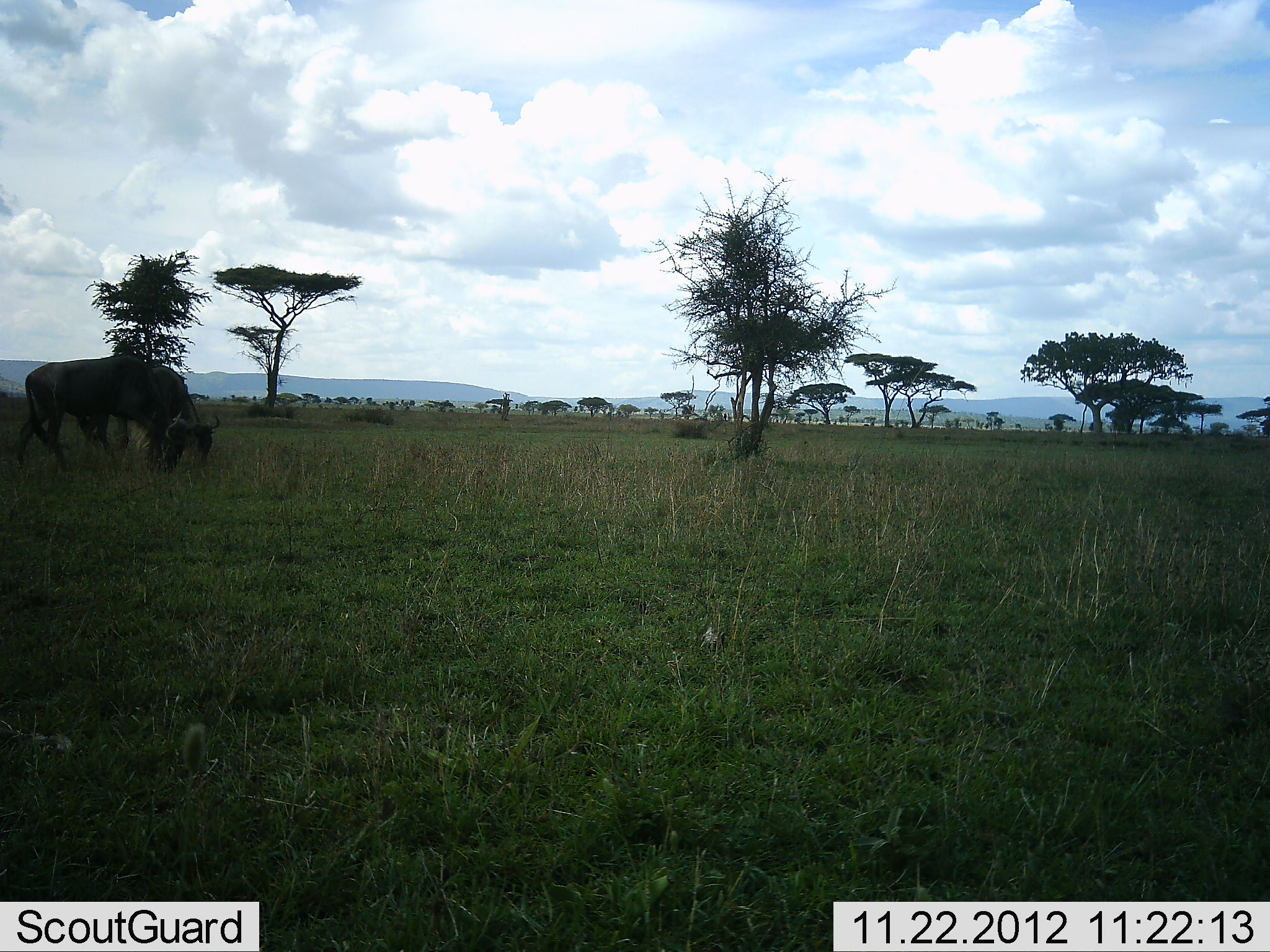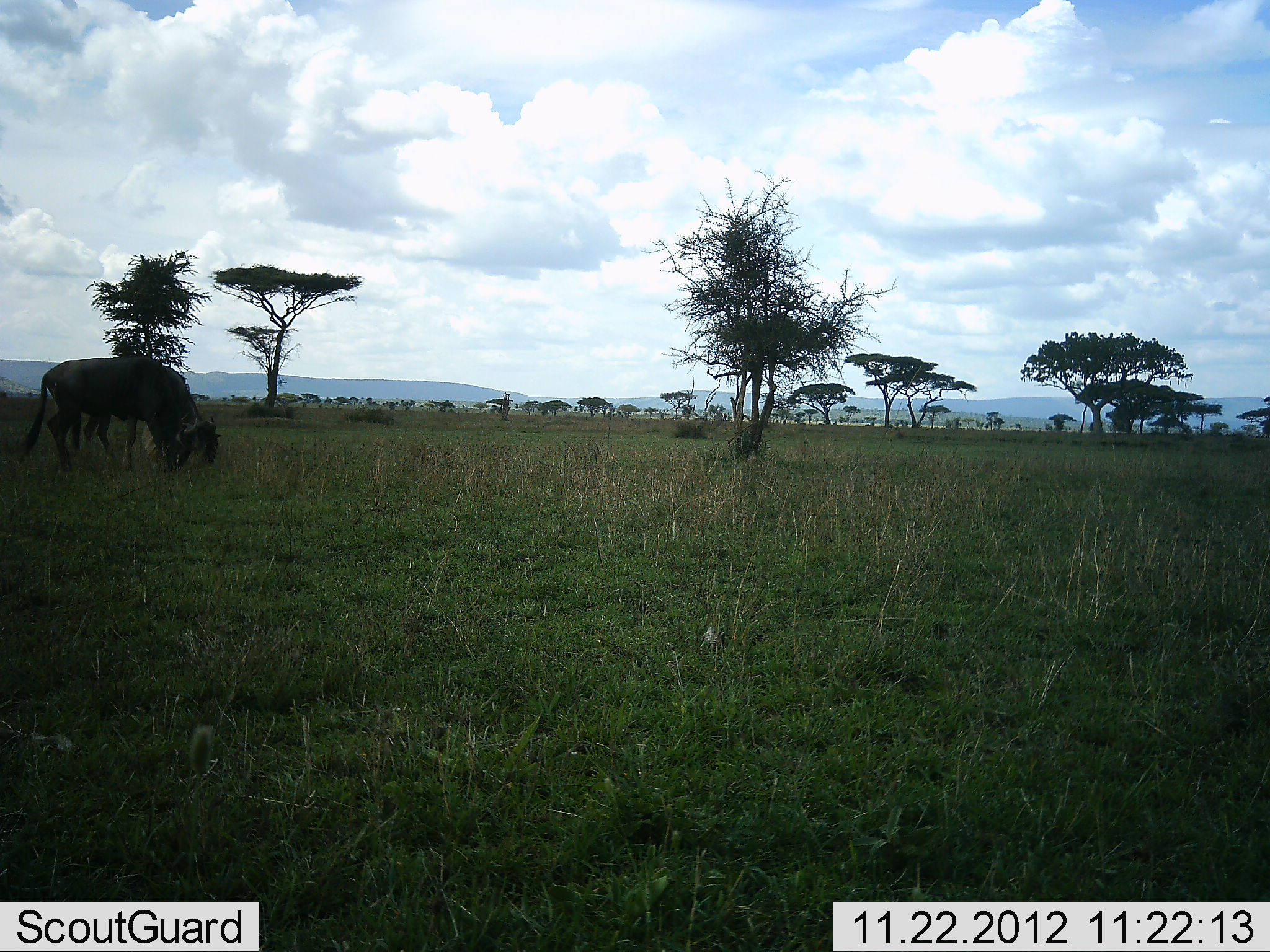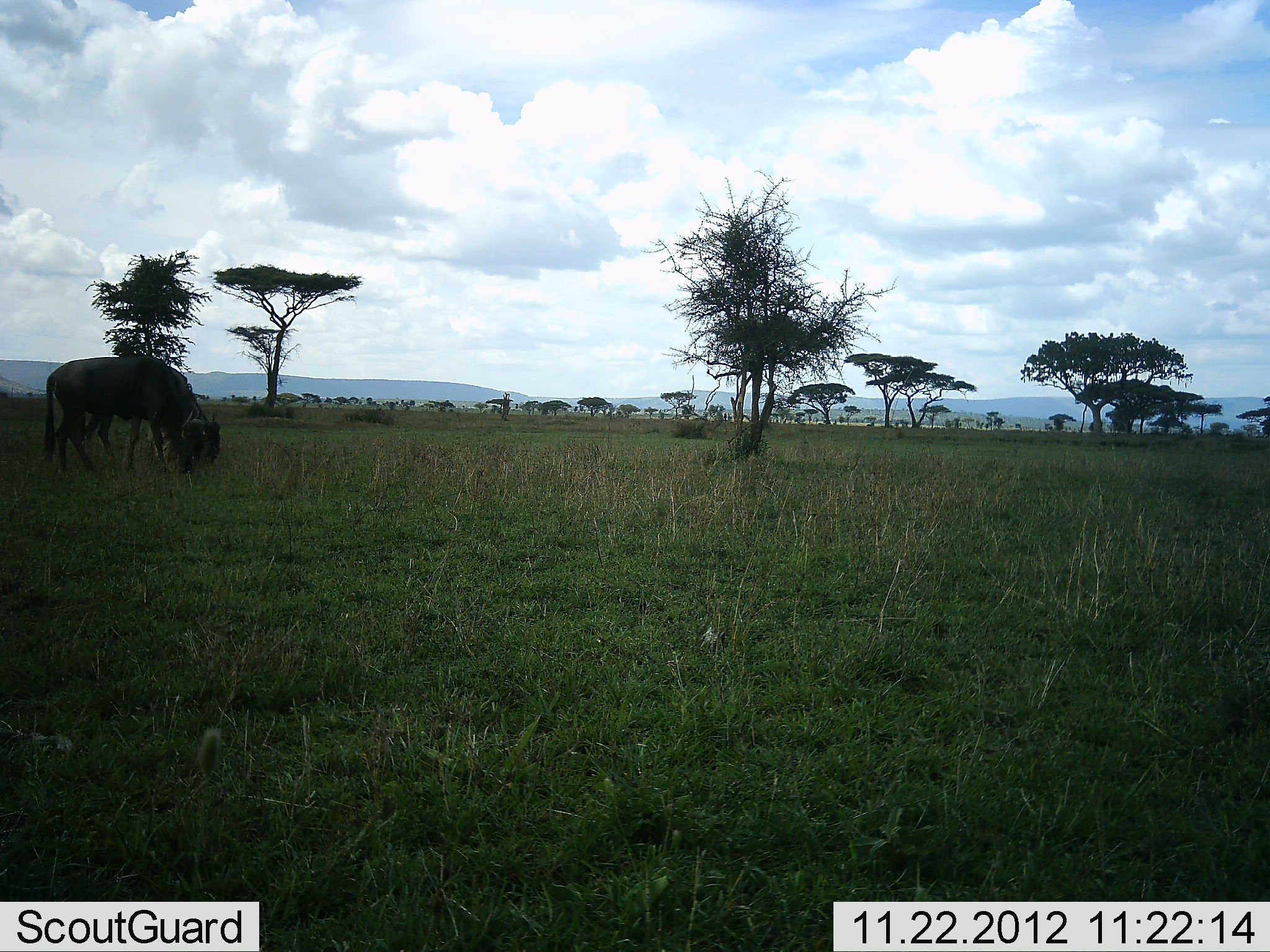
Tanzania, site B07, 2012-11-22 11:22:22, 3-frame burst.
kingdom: Animalia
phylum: Chordata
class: Mammalia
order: Artiodactyla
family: Bovidae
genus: Connochaetes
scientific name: Connochaetes taurinus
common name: blue wildebeest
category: wildebeest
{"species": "wildebeest (blue wildebeest) (Connochaetes taurinus)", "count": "2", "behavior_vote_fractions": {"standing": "20%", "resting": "0%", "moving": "20%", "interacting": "0%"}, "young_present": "0%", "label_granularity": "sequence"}